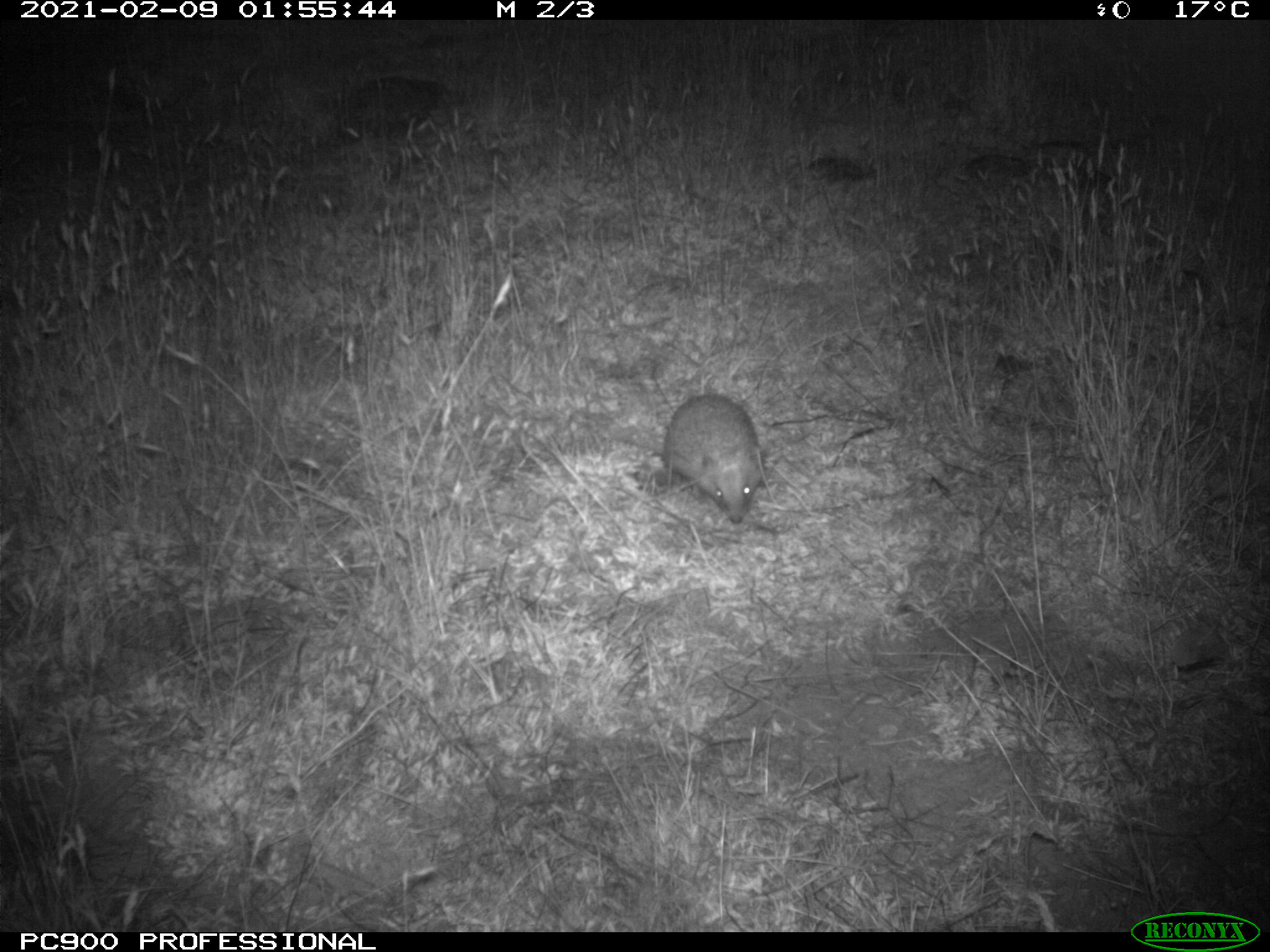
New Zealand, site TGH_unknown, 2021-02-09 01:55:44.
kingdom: Animalia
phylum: Chordata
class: Mammalia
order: Eulipotyphla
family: Erinaceidae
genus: Erinaceus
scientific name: Erinaceus europaeus europaeus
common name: european hedgehog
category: hedgehog